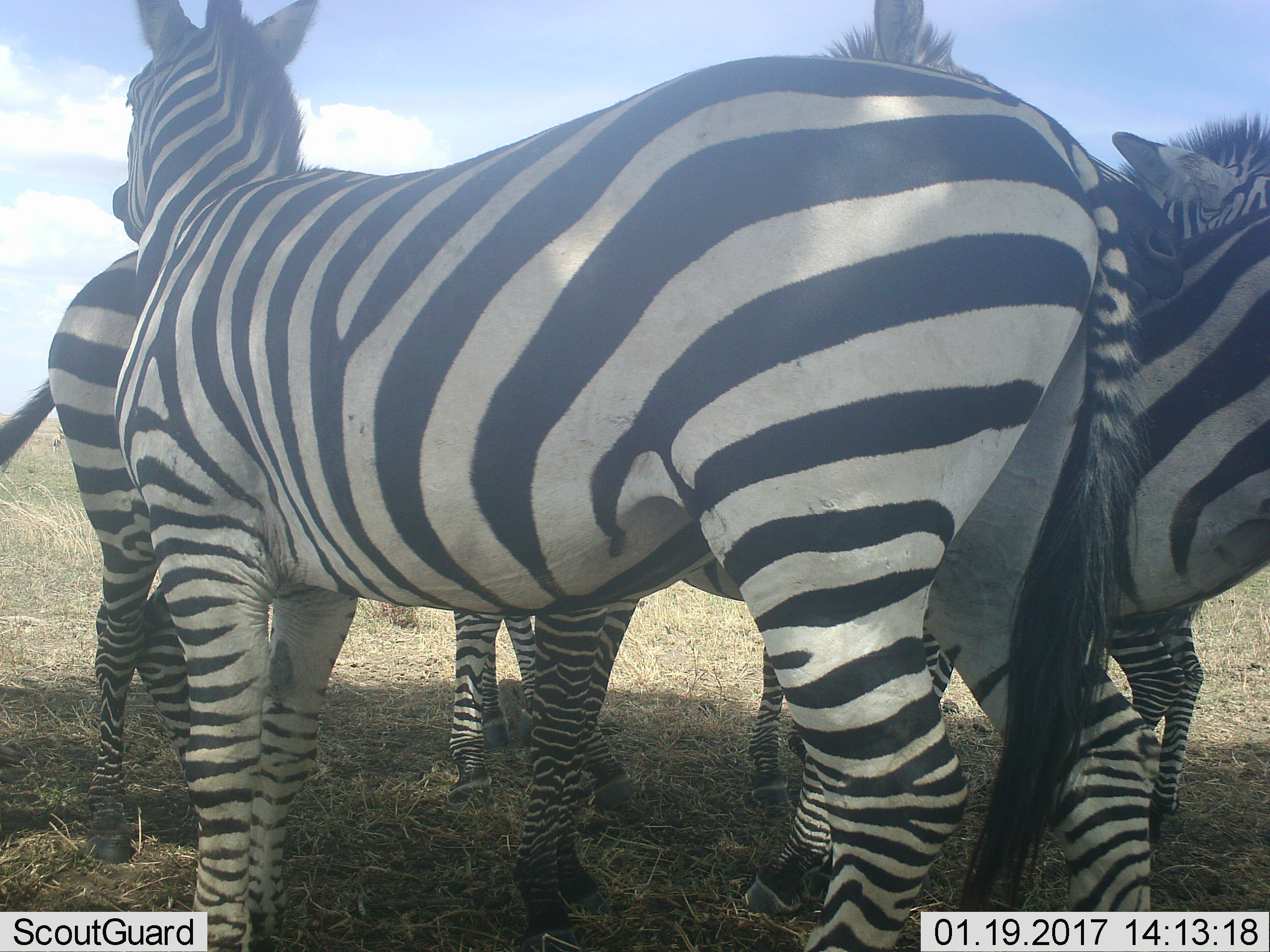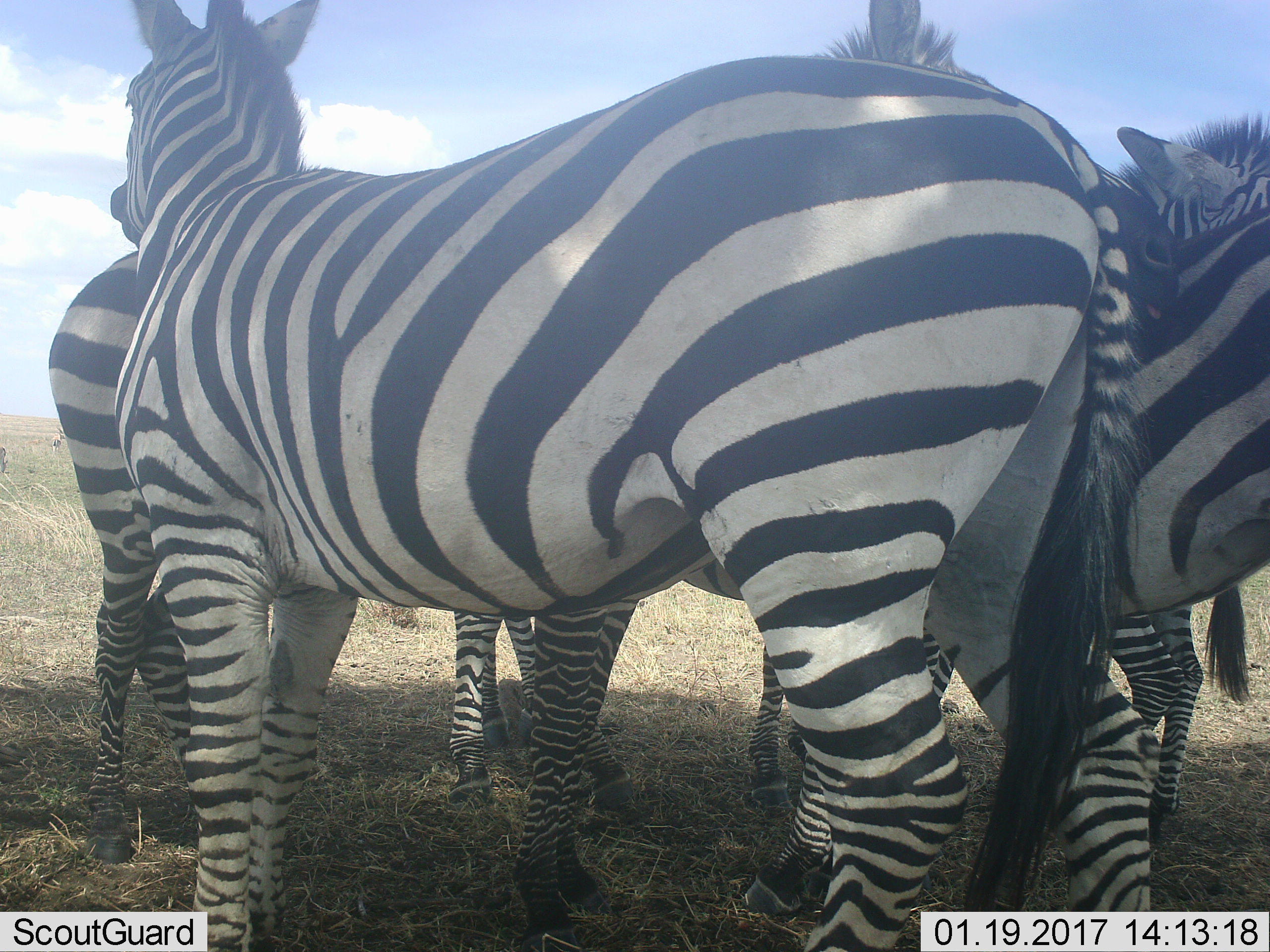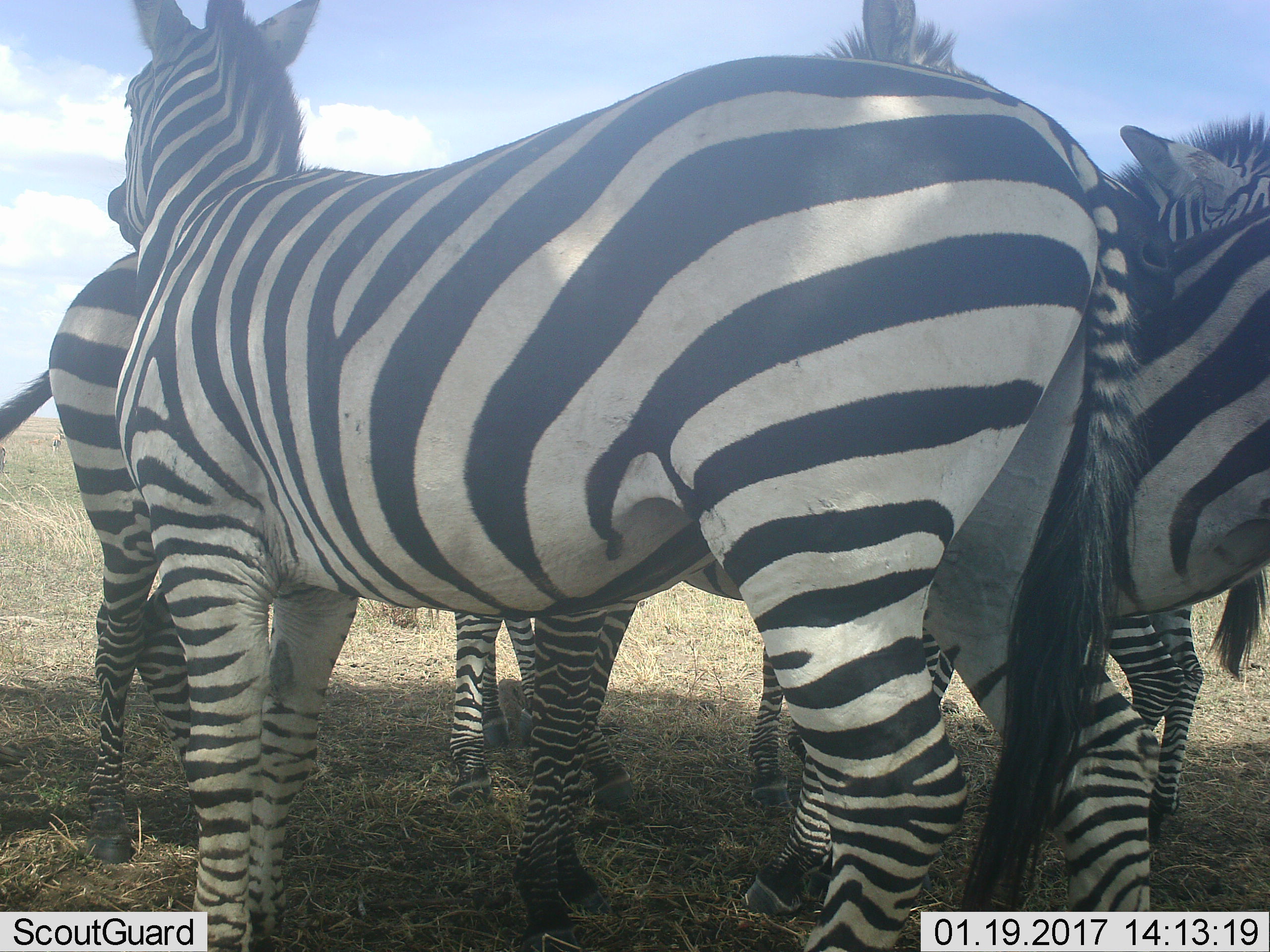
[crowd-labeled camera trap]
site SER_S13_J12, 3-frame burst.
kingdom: Animalia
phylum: Chordata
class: Mammalia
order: Perissodactyla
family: Equidae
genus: Equus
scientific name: Equus quagga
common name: plains zebra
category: zebraplains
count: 4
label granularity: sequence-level